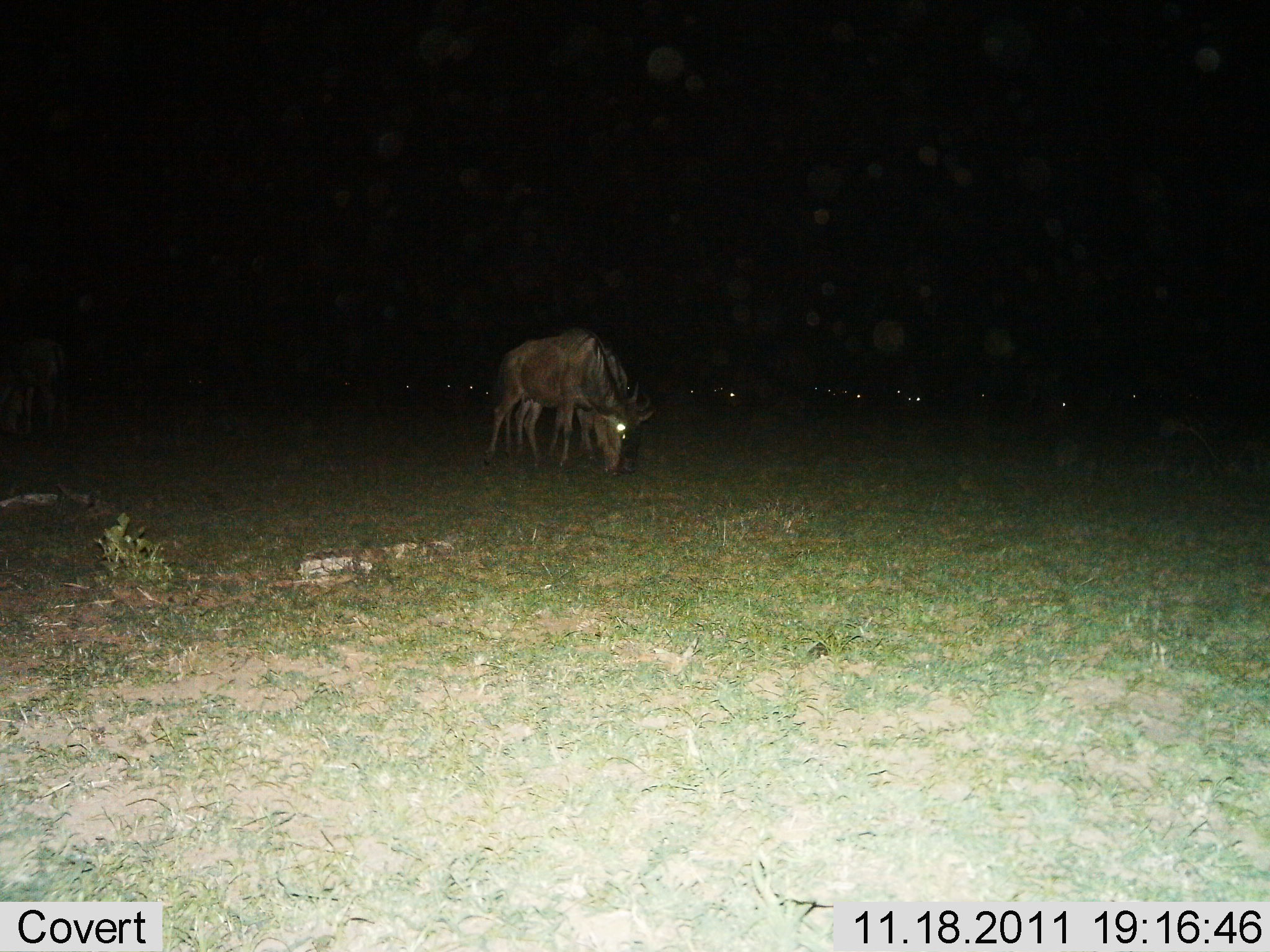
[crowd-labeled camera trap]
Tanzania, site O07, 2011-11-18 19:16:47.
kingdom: Animalia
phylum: Chordata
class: Mammalia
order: Artiodactyla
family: Bovidae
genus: Connochaetes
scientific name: Connochaetes taurinus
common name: blue wildebeest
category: wildebeest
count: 9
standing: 28%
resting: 11%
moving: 6%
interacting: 0%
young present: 6%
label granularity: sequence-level